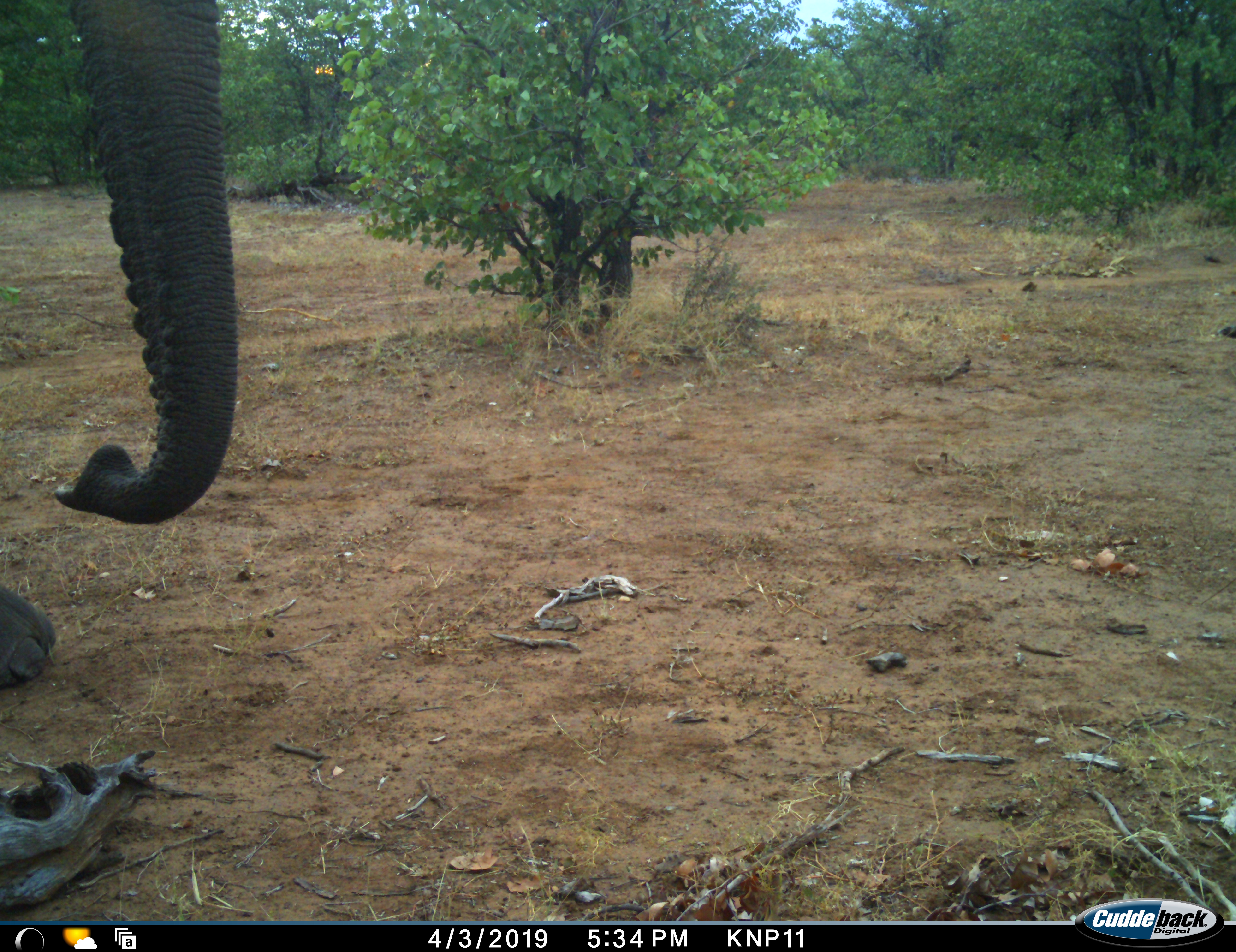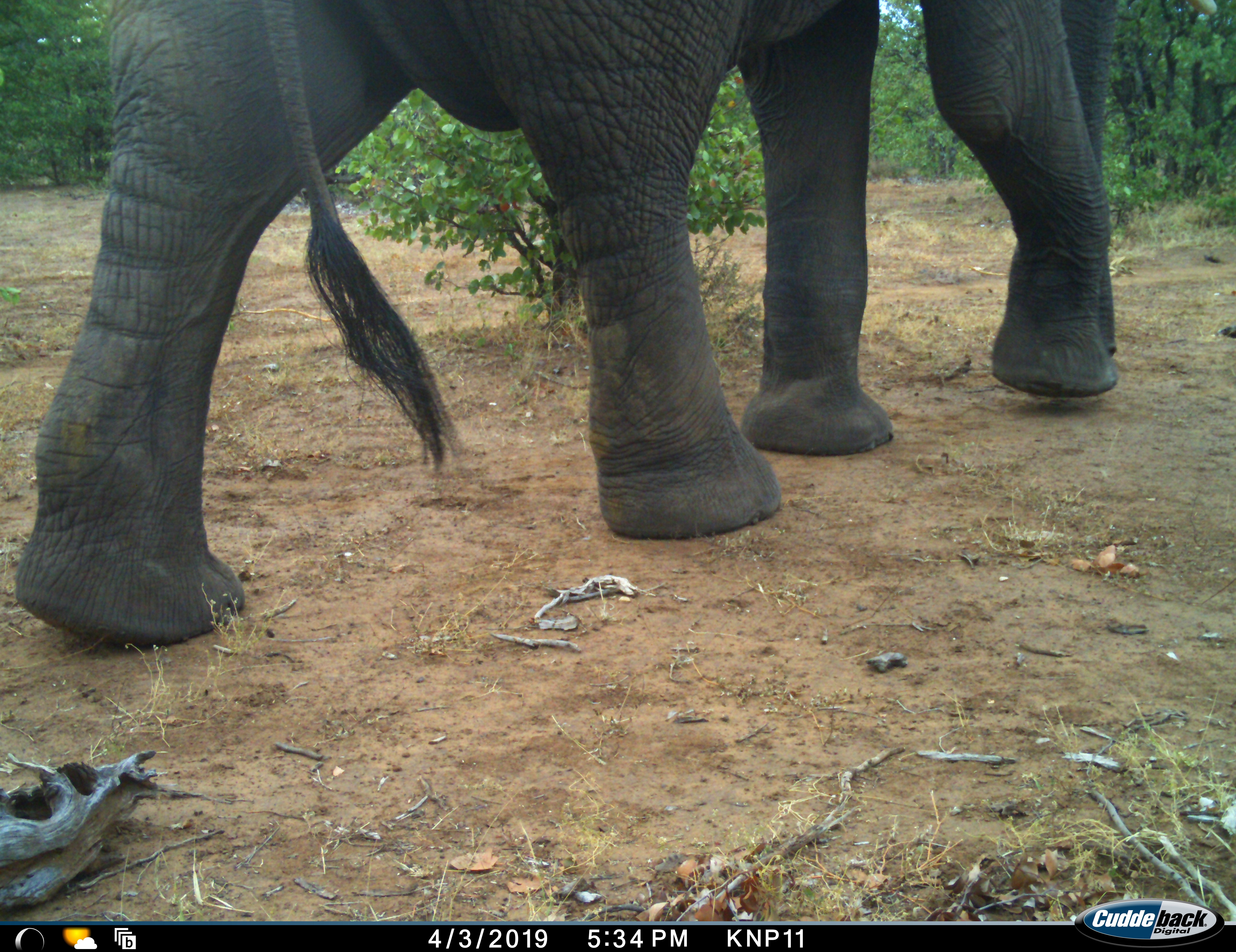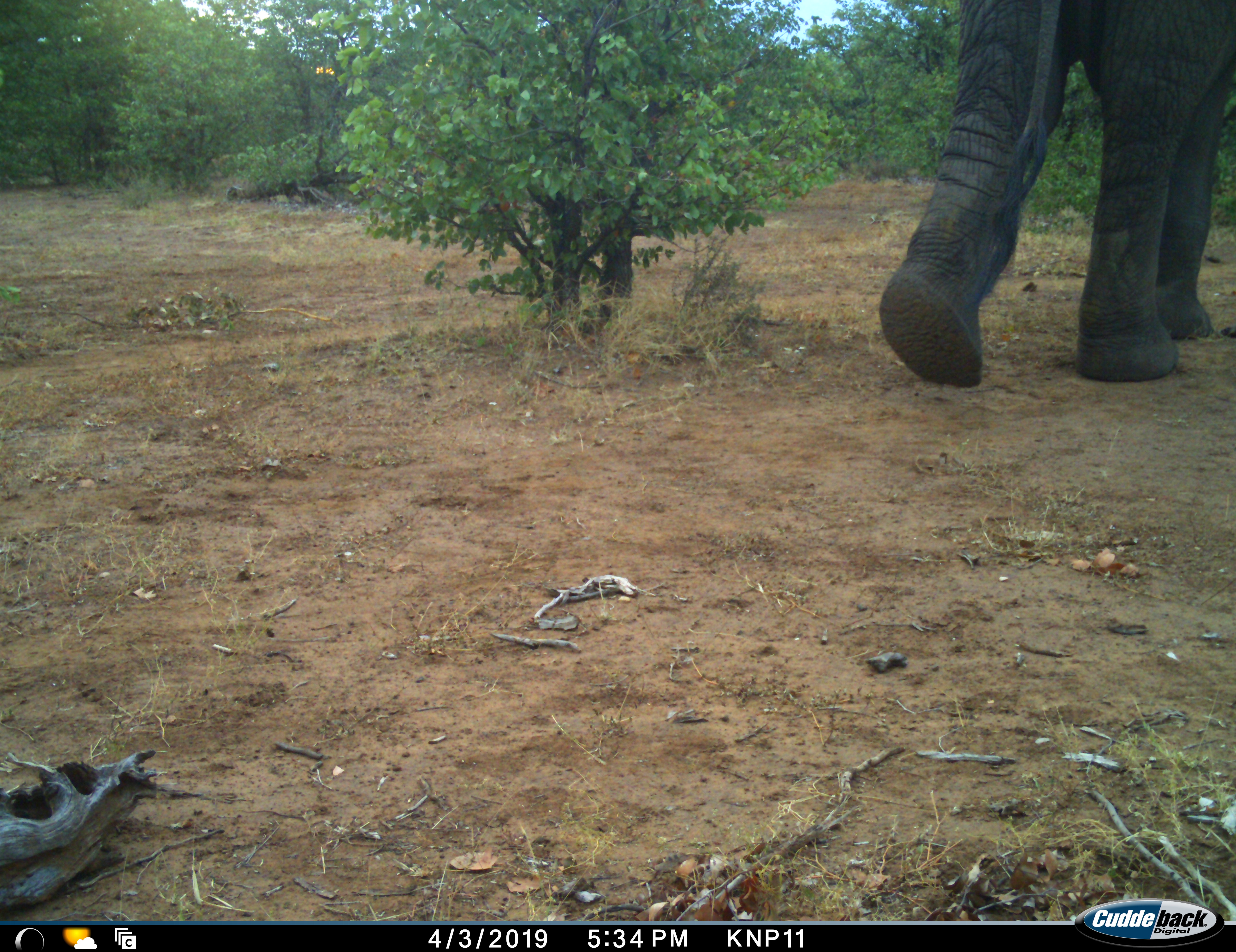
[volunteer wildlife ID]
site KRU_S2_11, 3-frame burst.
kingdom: Animalia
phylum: Chordata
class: Mammalia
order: Proboscidea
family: Elephantidae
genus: Loxodonta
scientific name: Loxodonta africana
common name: african bush elephant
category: elephant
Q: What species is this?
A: Elephant (african bush elephant) (Loxodonta africana).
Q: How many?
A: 1.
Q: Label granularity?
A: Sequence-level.